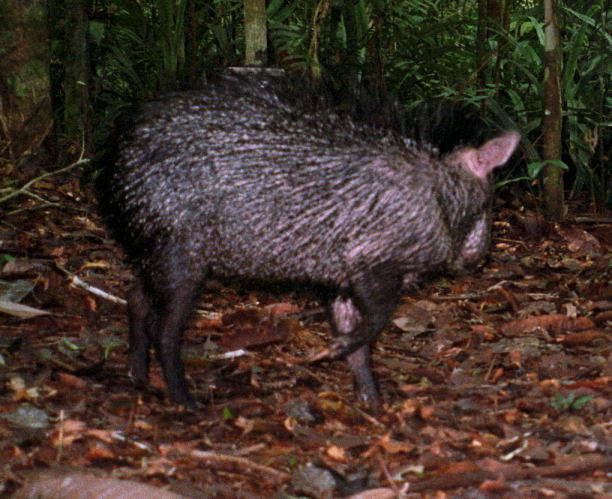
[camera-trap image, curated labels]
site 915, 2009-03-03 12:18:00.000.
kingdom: Animalia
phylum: Chordata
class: Mammalia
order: Artiodactyla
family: Tayassuidae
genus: Pecari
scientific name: Pecari tajacu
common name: collared peccary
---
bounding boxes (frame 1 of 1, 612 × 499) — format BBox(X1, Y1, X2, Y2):
pecari tajacu: BBox(76, 59, 522, 410)